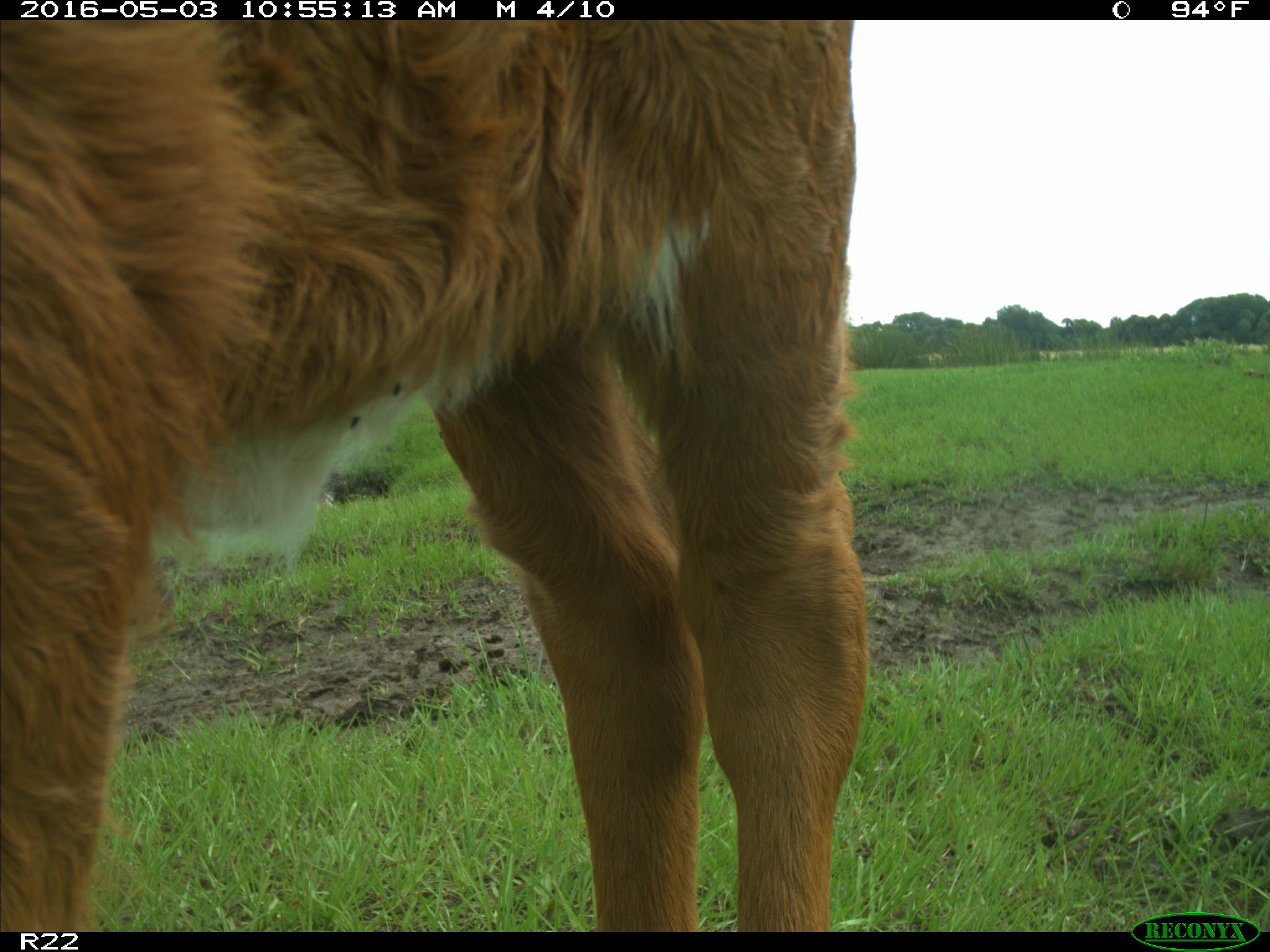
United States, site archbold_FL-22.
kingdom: Animalia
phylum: Chordata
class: Mammalia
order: Artiodactyla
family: Bovidae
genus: Bos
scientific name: Bos taurus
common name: domestic cow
Bos taurus (domestic cow).